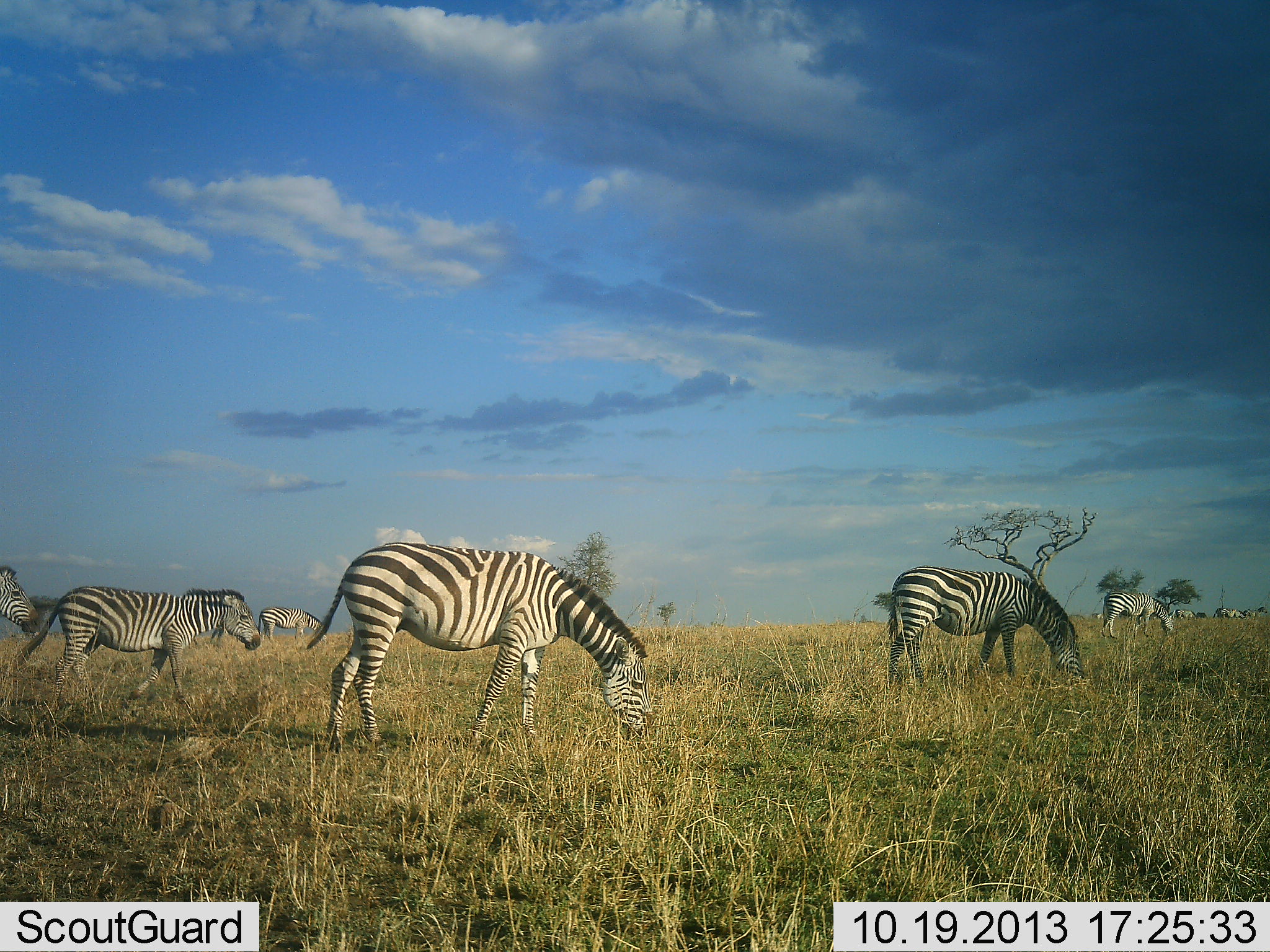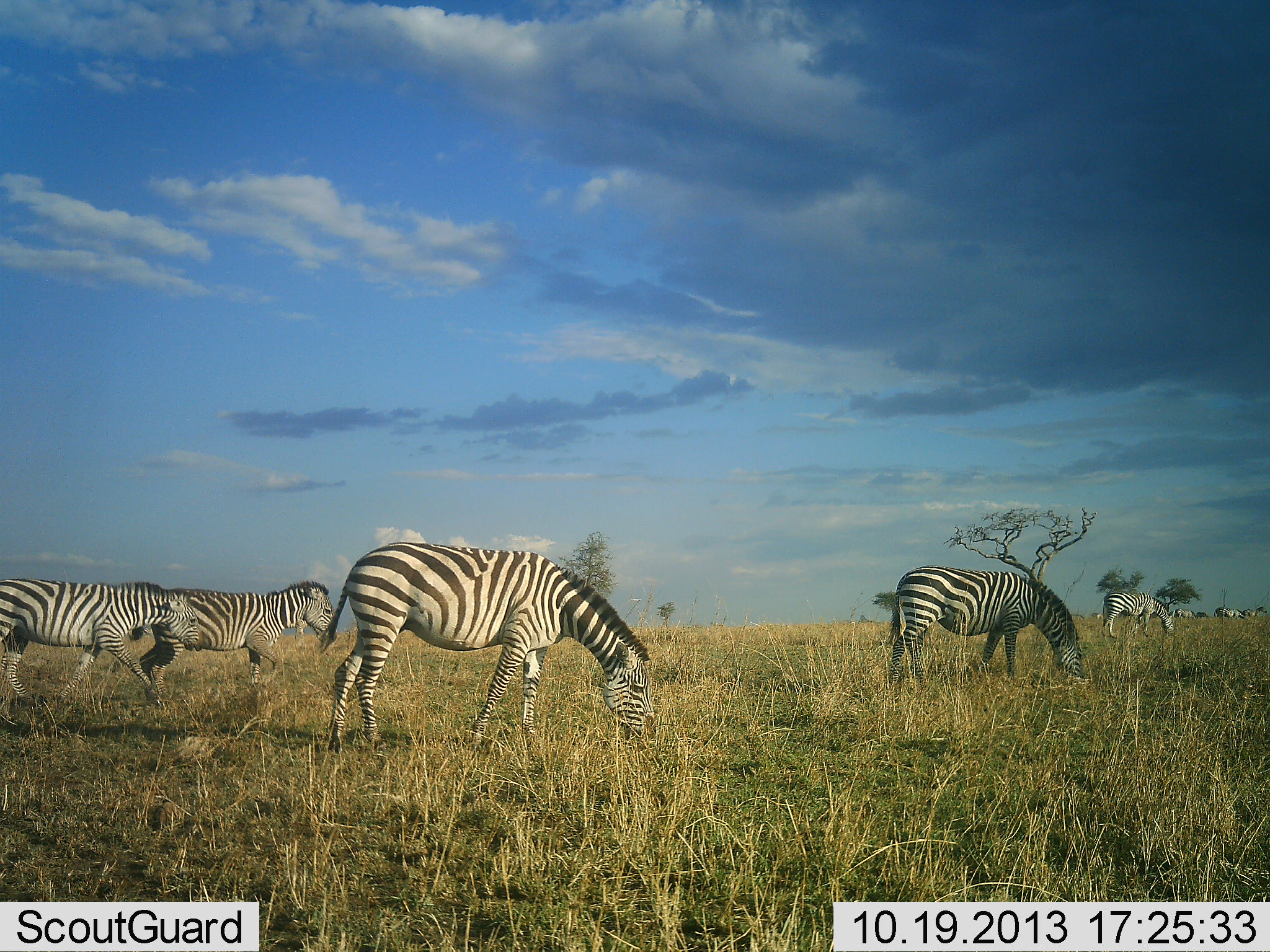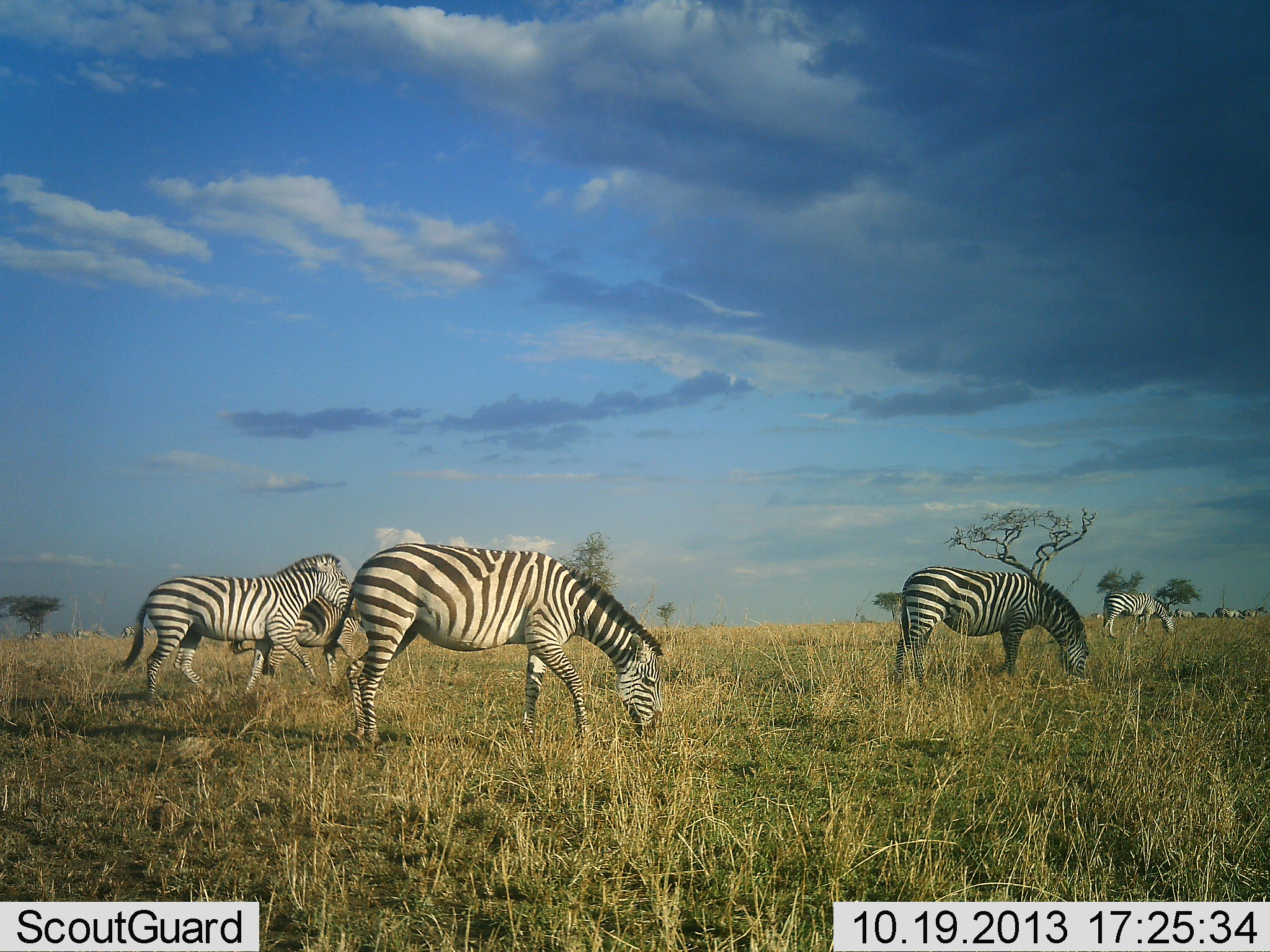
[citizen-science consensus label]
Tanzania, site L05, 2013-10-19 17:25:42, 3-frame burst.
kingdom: Animalia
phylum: Chordata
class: Mammalia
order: Perissodactyla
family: Equidae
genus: Equus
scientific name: Equus quagga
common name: plains zebra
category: zebra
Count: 9.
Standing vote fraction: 60%.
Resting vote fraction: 10%.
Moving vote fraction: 70%.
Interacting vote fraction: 20%.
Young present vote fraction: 0%.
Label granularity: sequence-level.